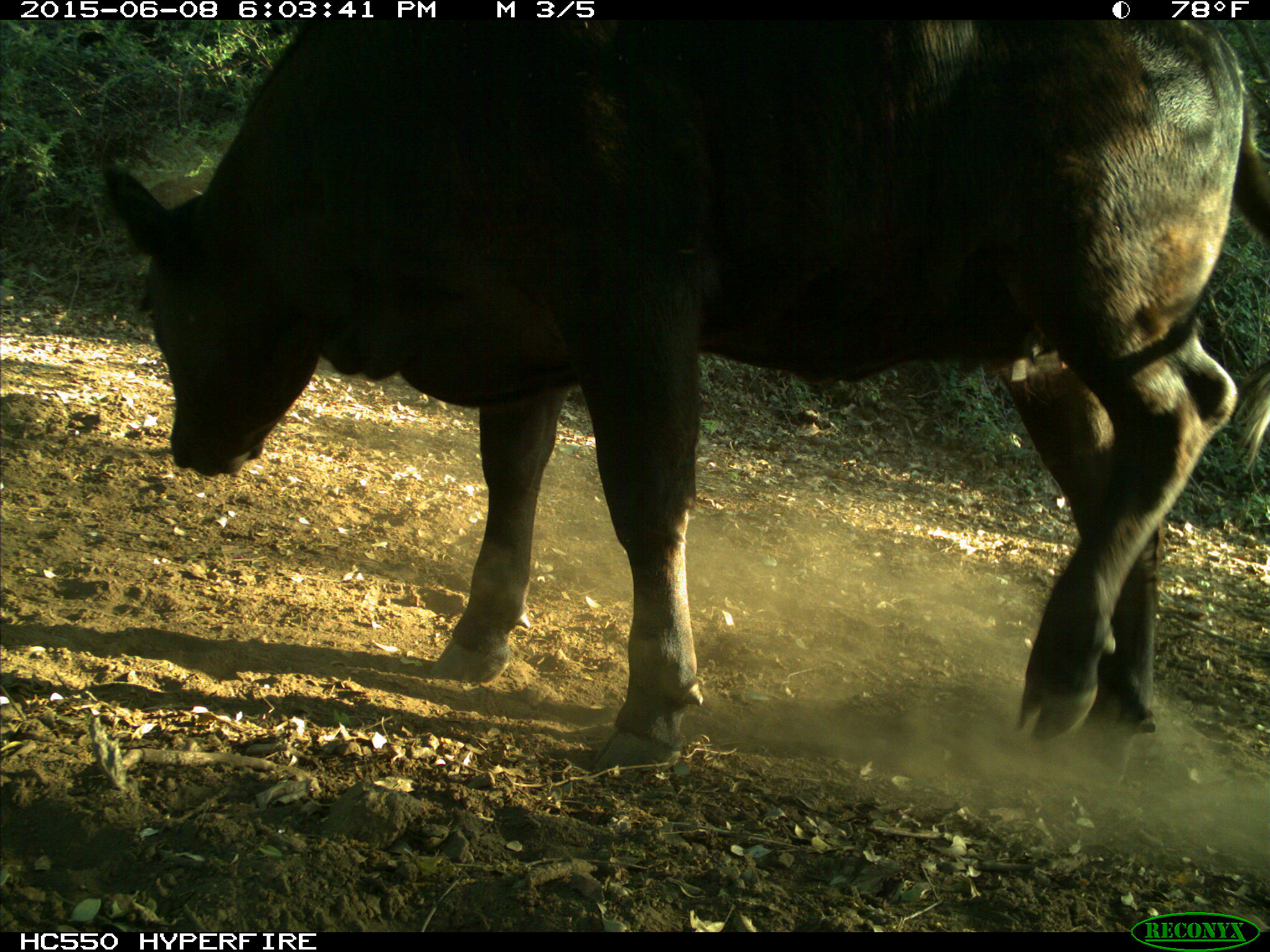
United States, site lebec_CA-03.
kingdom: Animalia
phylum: Chordata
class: Mammalia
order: Artiodactyla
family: Bovidae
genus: Bos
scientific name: Bos taurus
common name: domestic cow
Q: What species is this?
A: Bos taurus (domestic cow).